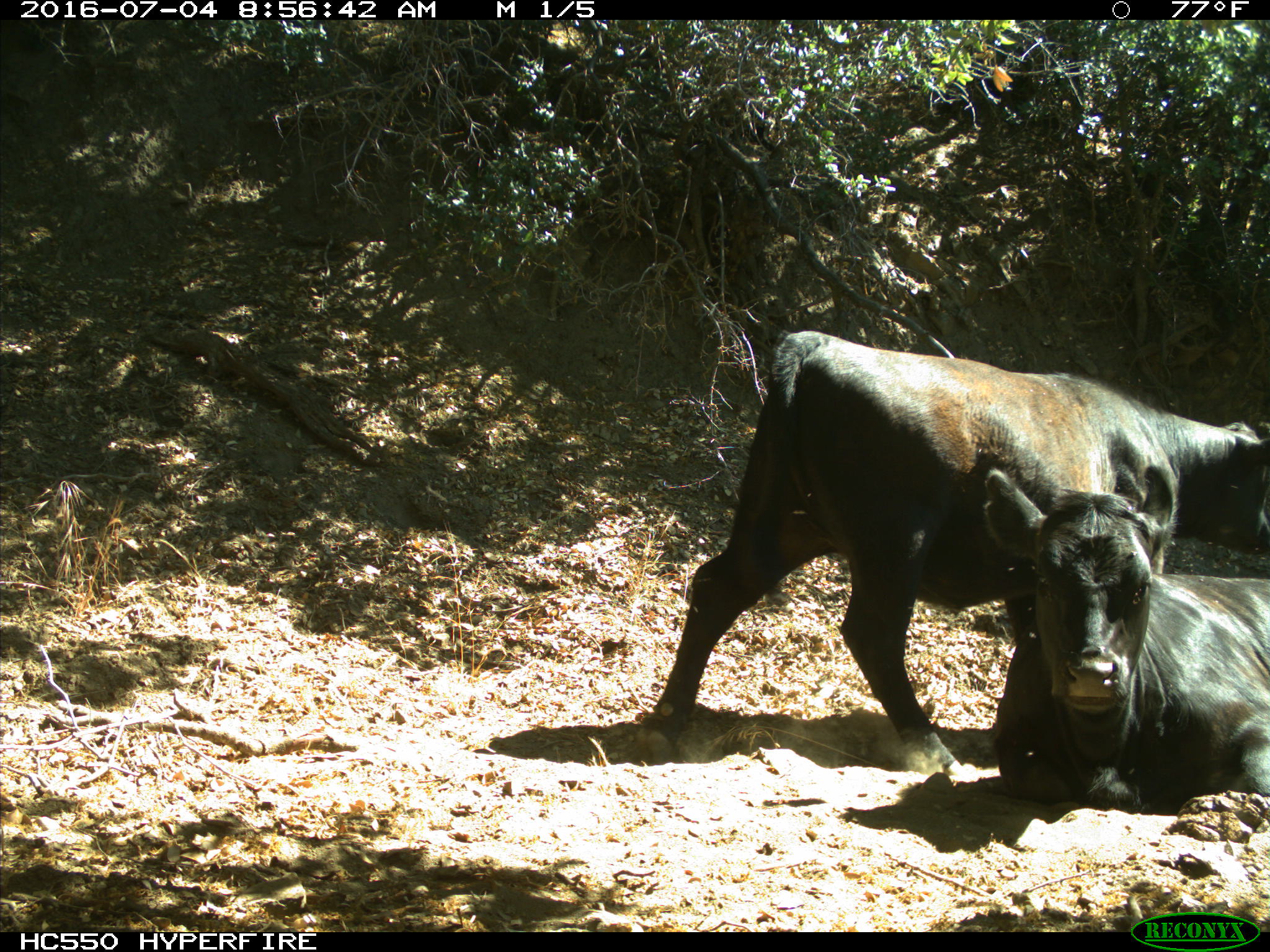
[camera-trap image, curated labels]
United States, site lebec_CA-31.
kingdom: Animalia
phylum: Chordata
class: Mammalia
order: Artiodactyla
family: Bovidae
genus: Bos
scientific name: Bos taurus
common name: domestic cow